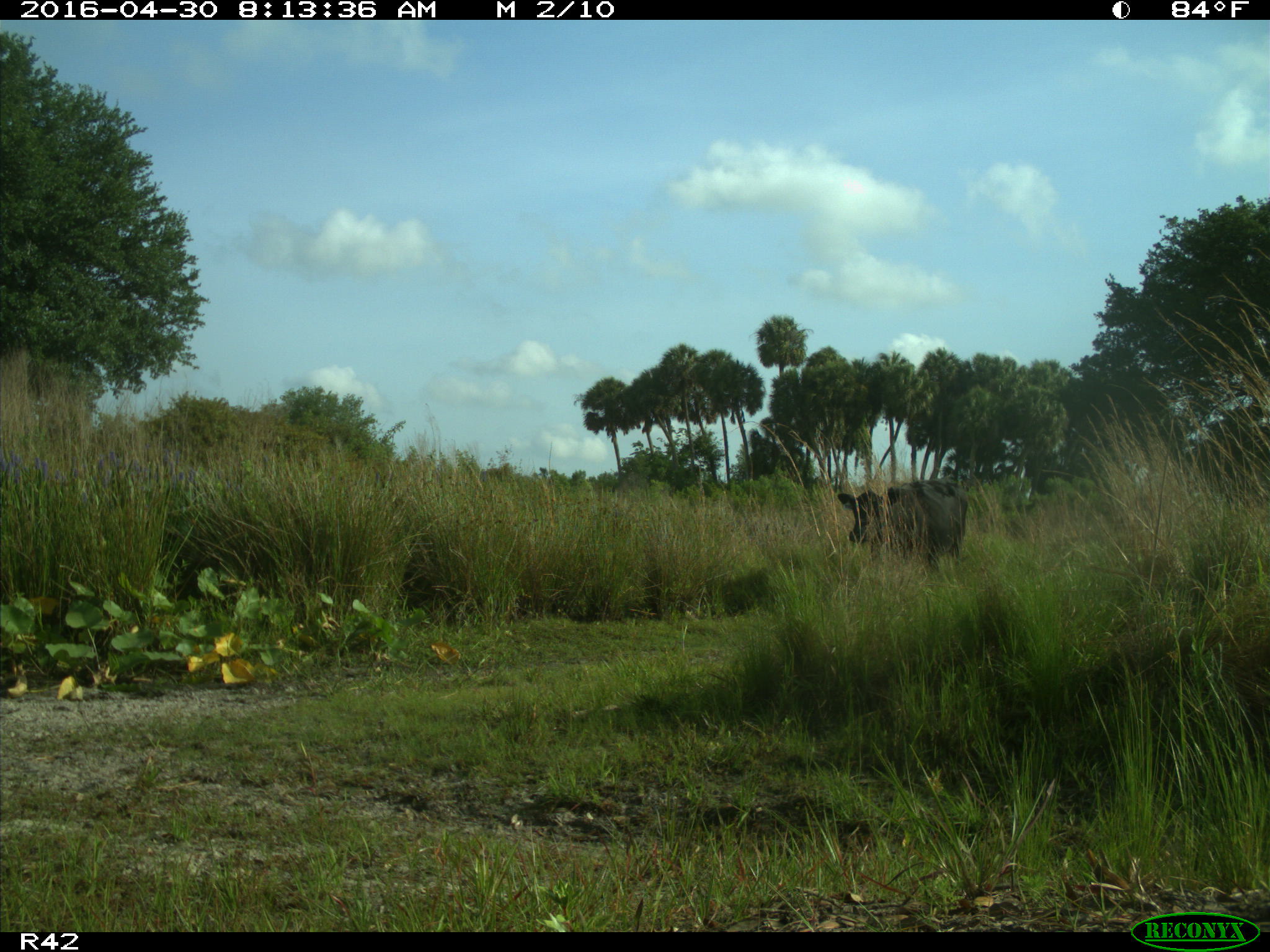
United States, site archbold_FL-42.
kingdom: Animalia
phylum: Chordata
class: Mammalia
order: Artiodactyla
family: Bovidae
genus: Bos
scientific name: Bos taurus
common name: domestic cow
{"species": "Bos taurus (domestic cow)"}